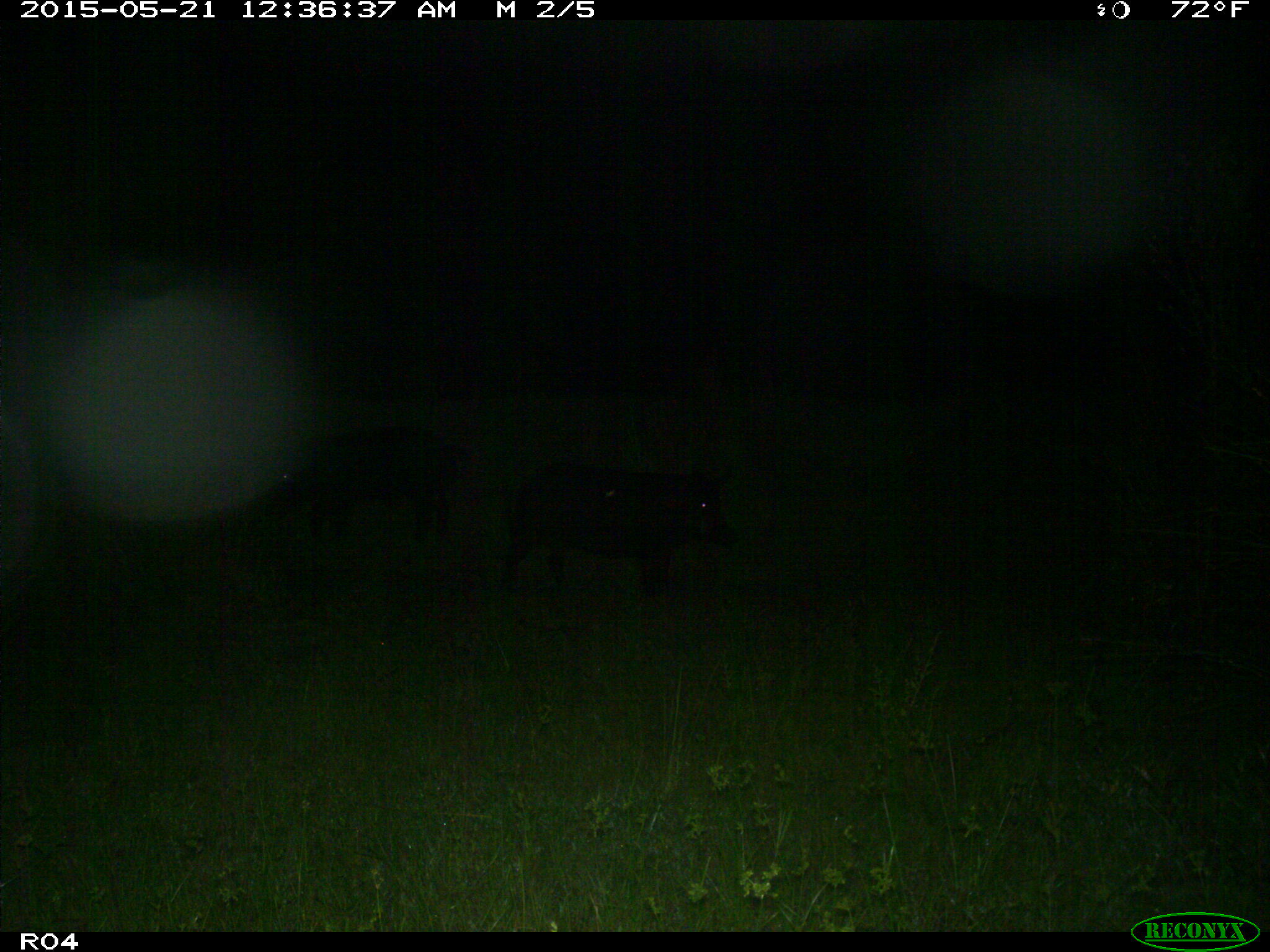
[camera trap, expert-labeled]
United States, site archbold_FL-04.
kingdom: Animalia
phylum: Chordata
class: Mammalia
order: Artiodactyla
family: Suidae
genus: Sus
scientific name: Sus scrofa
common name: wild boar